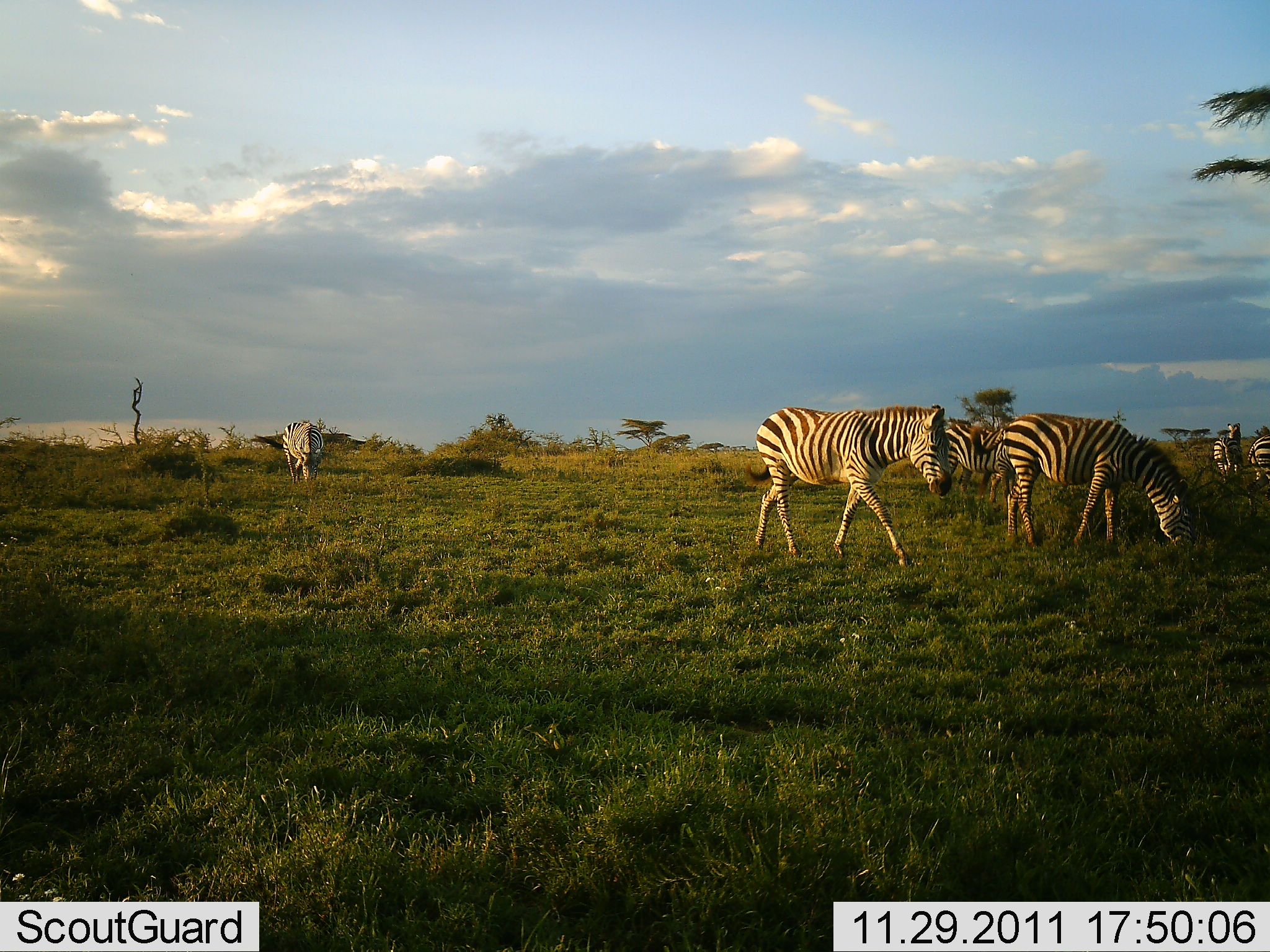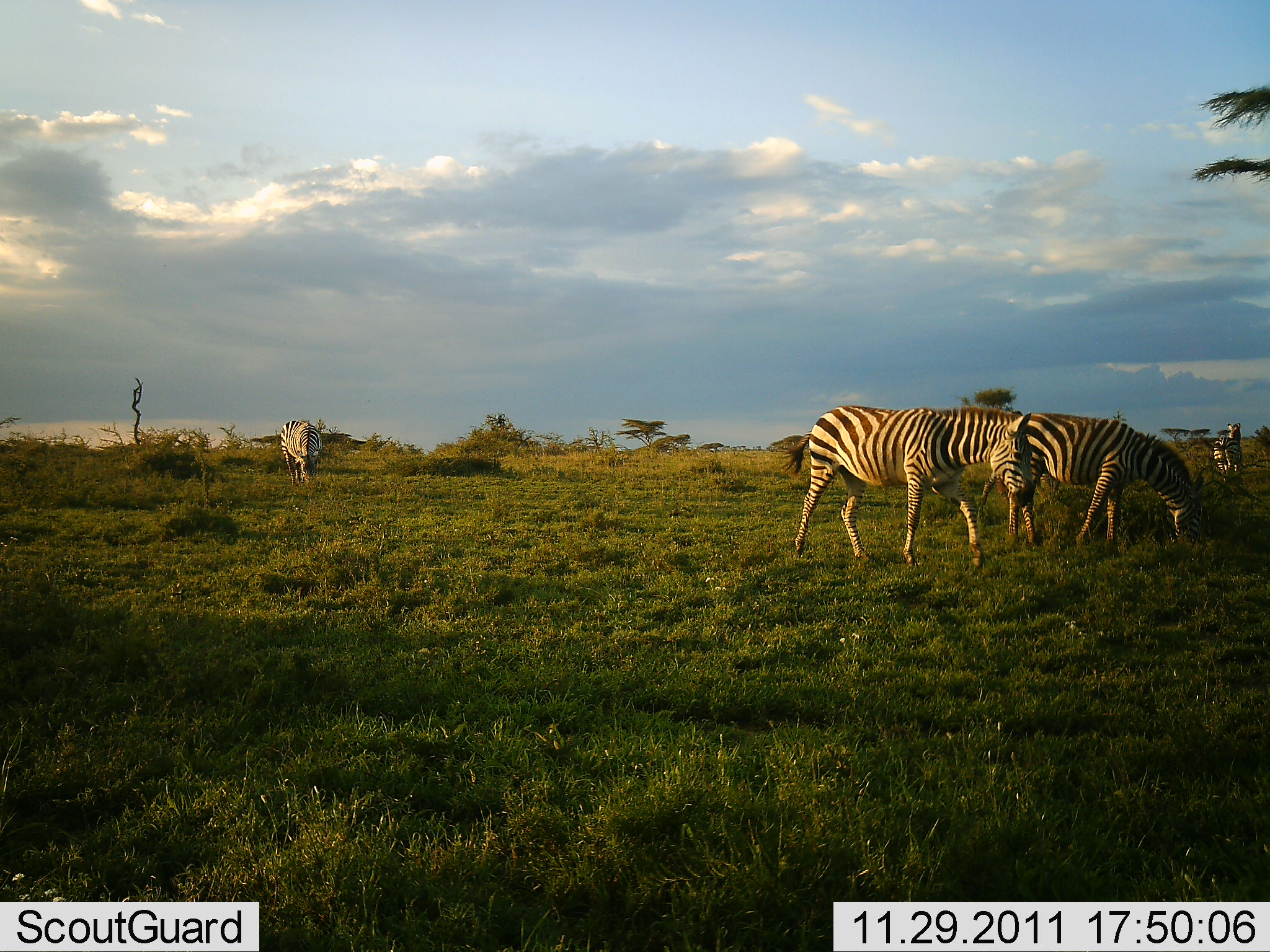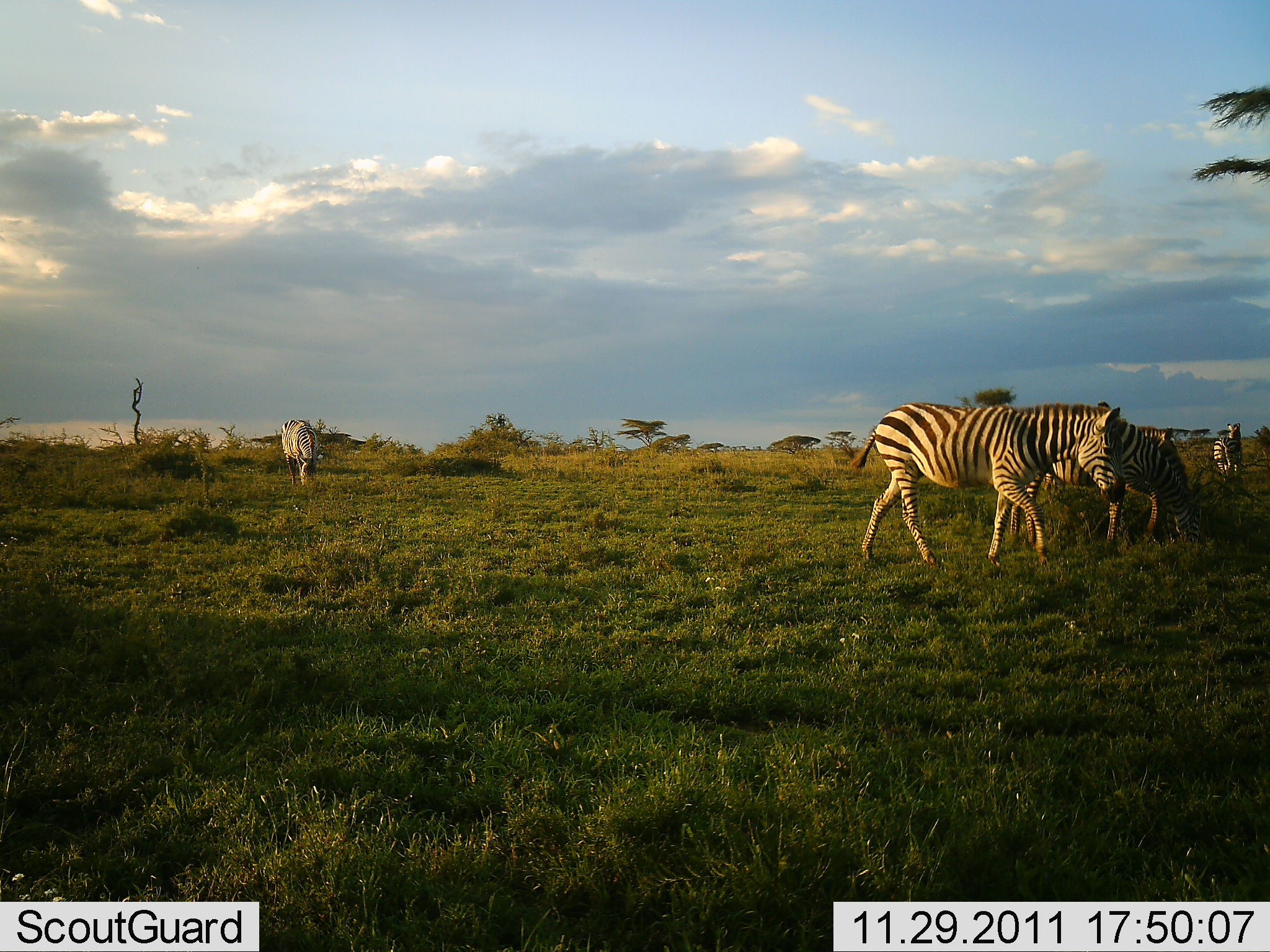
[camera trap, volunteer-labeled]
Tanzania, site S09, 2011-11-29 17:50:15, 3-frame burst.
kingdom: Animalia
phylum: Chordata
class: Mammalia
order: Perissodactyla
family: Equidae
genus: Equus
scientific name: Equus quagga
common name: plains zebra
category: zebra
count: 6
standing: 44%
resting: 0%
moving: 88%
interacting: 6%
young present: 0%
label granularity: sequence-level